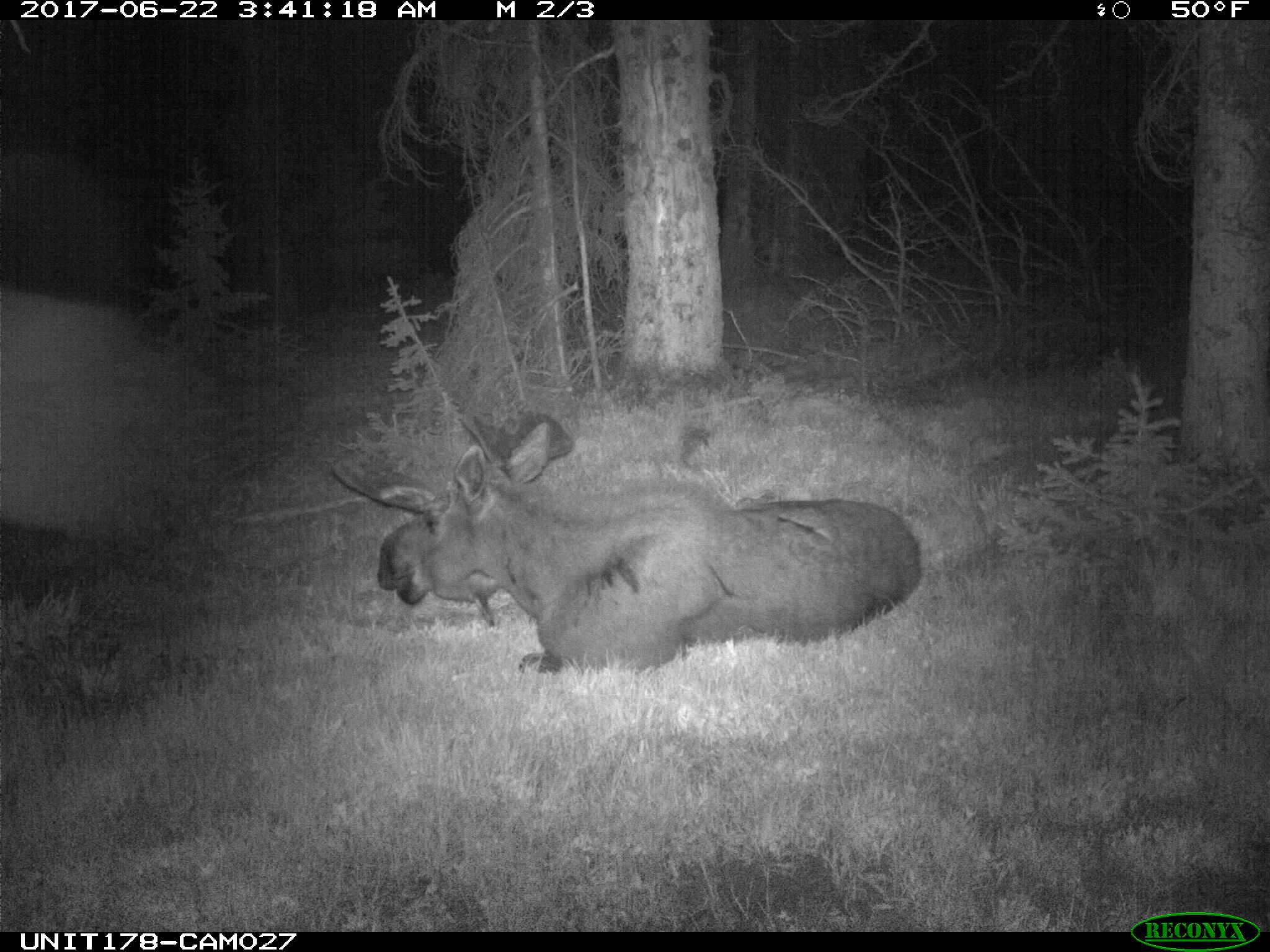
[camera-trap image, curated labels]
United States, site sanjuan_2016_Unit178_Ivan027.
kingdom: Animalia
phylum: Chordata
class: Mammalia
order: Artiodactyla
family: Cervidae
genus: Alces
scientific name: Alces alces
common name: moose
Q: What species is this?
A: Alces alces (moose).